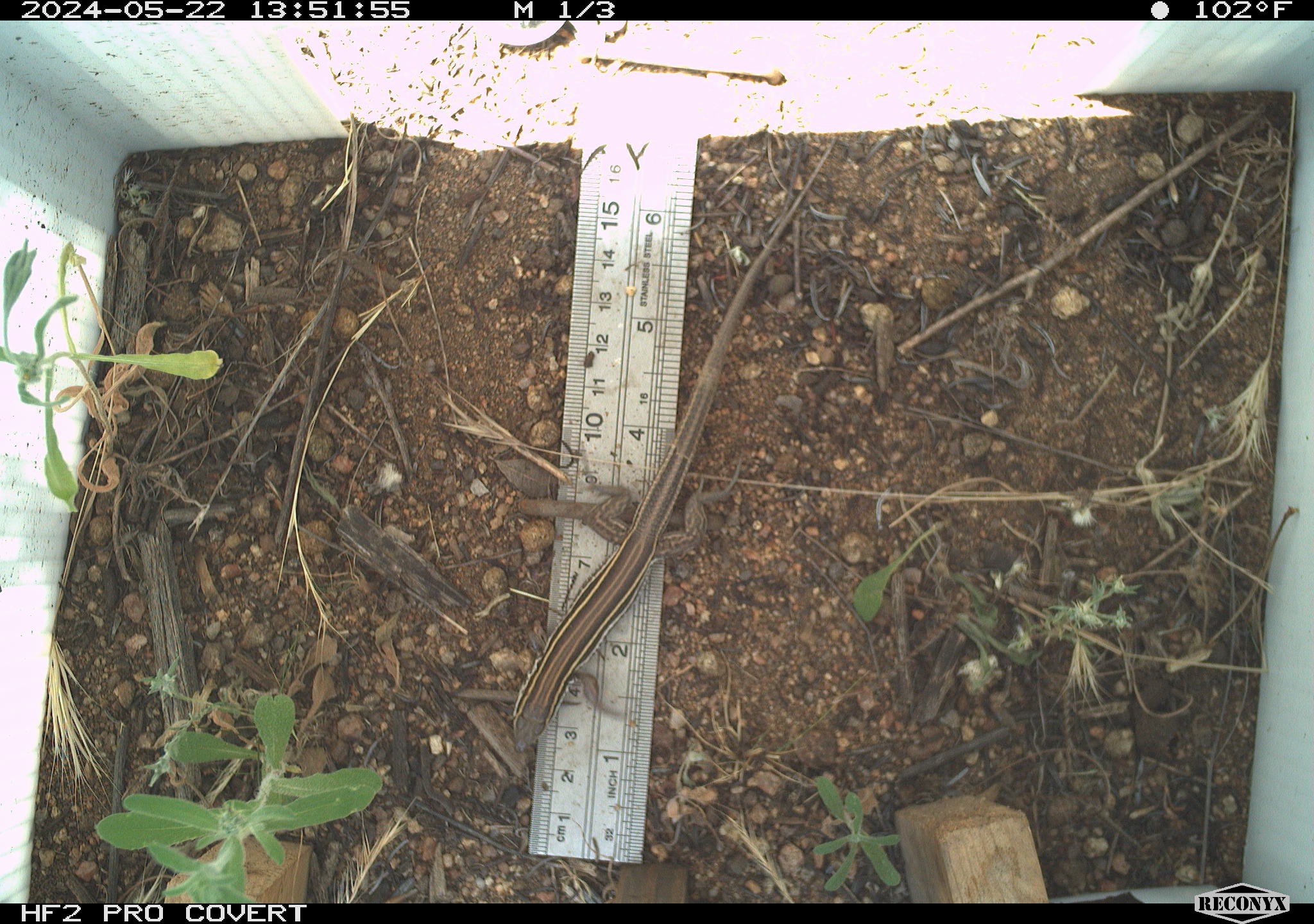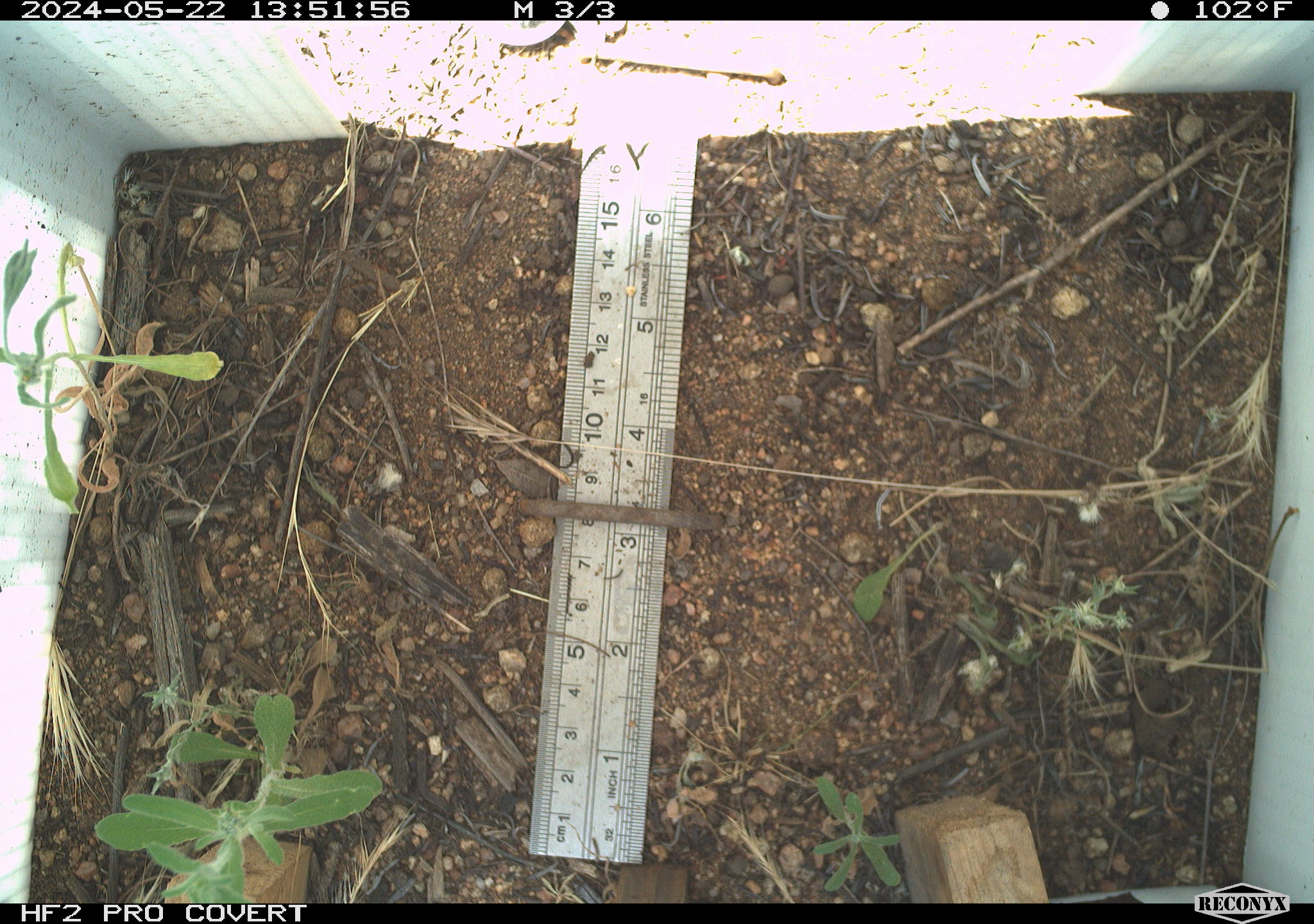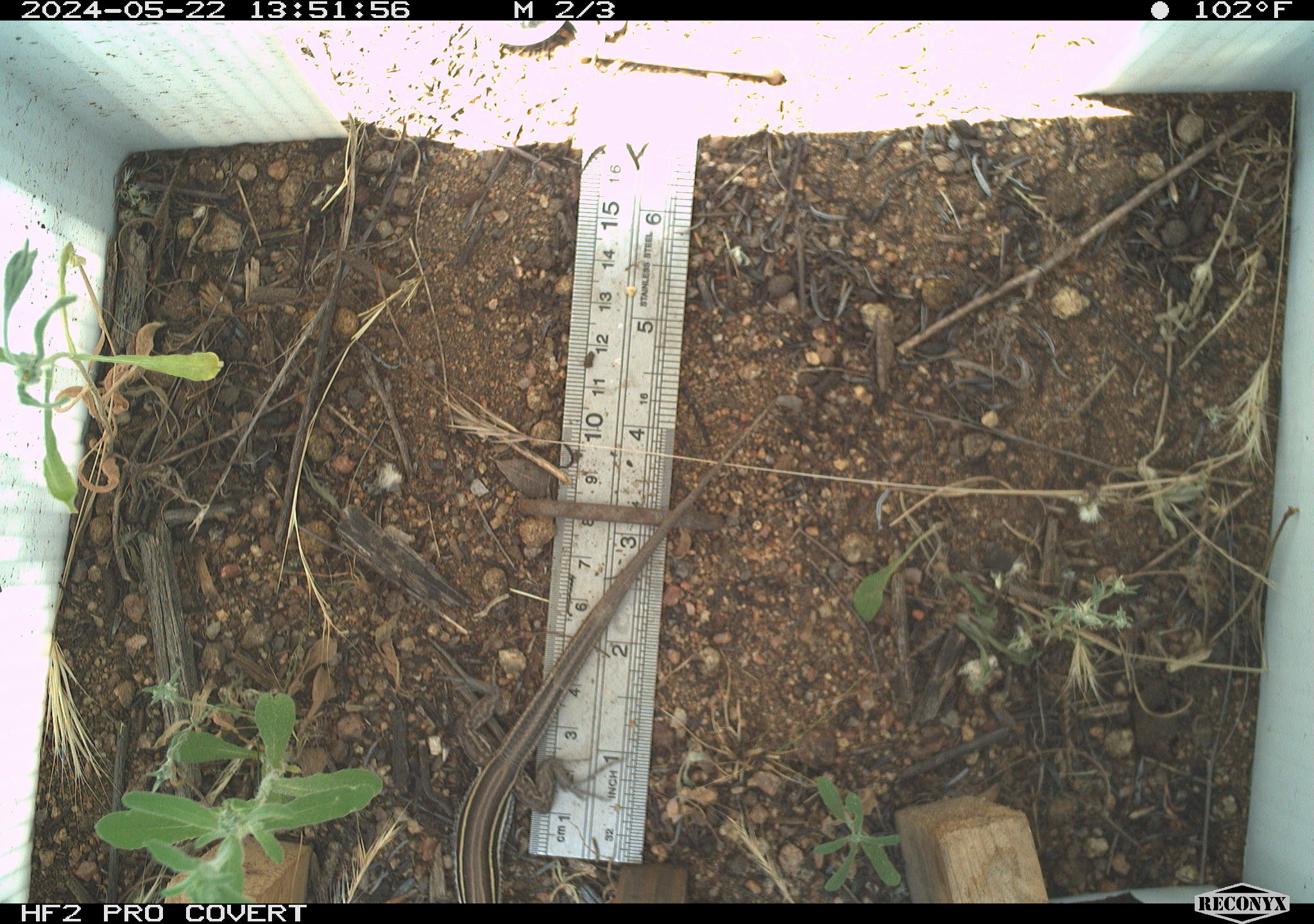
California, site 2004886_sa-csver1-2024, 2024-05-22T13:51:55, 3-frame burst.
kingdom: Animalia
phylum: Chordata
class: Reptilia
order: Squamata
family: Scincidae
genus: Plestiodon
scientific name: Plestiodon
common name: blue-tailed skinks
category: plestiodon species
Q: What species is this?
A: Plestiodon species (blue-tailed skinks) (Plestiodon).